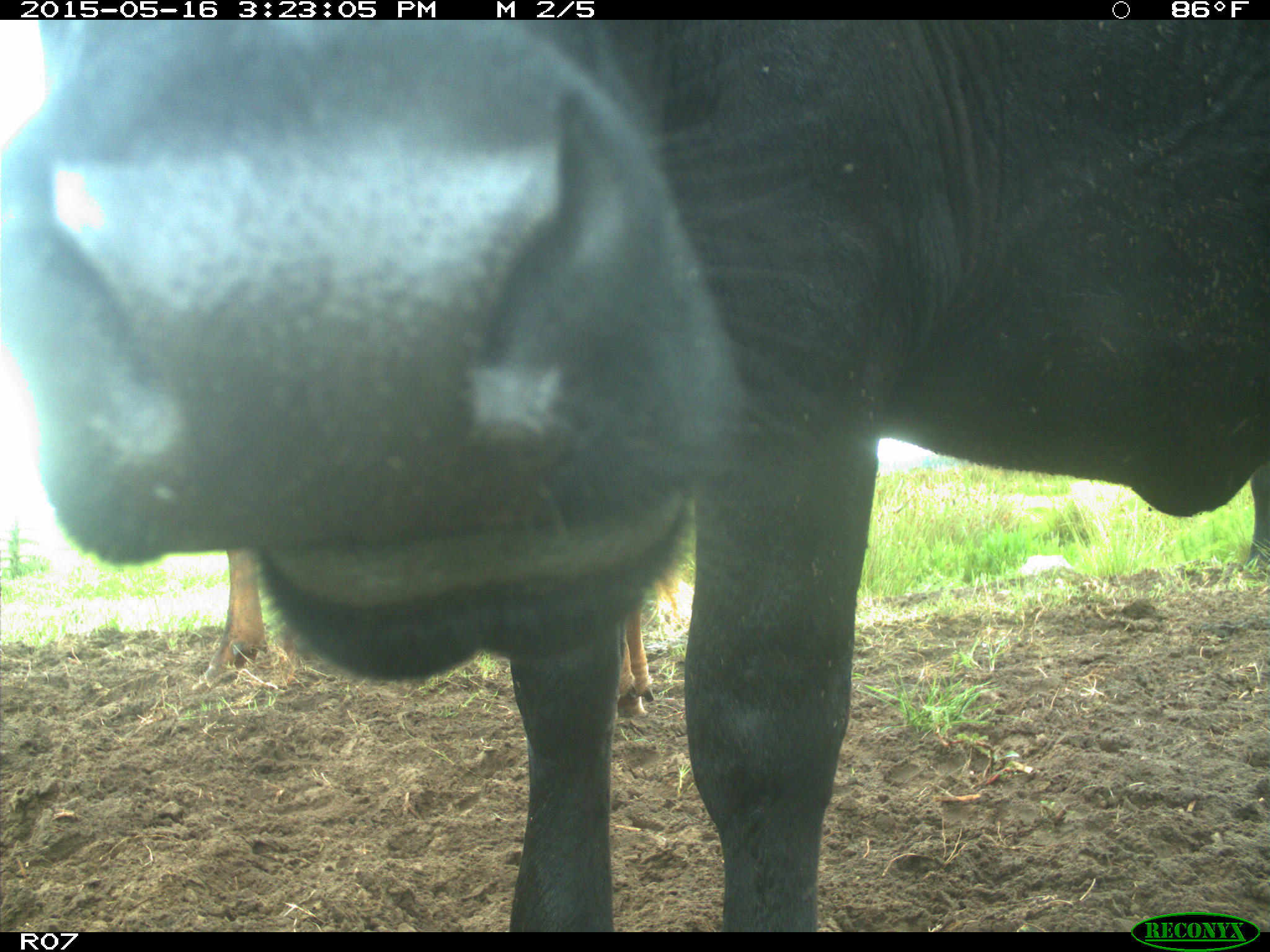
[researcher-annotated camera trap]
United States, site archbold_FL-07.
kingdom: Animalia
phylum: Chordata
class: Mammalia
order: Artiodactyla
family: Bovidae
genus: Bos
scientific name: Bos taurus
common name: domestic cow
Bos taurus (domestic cow).